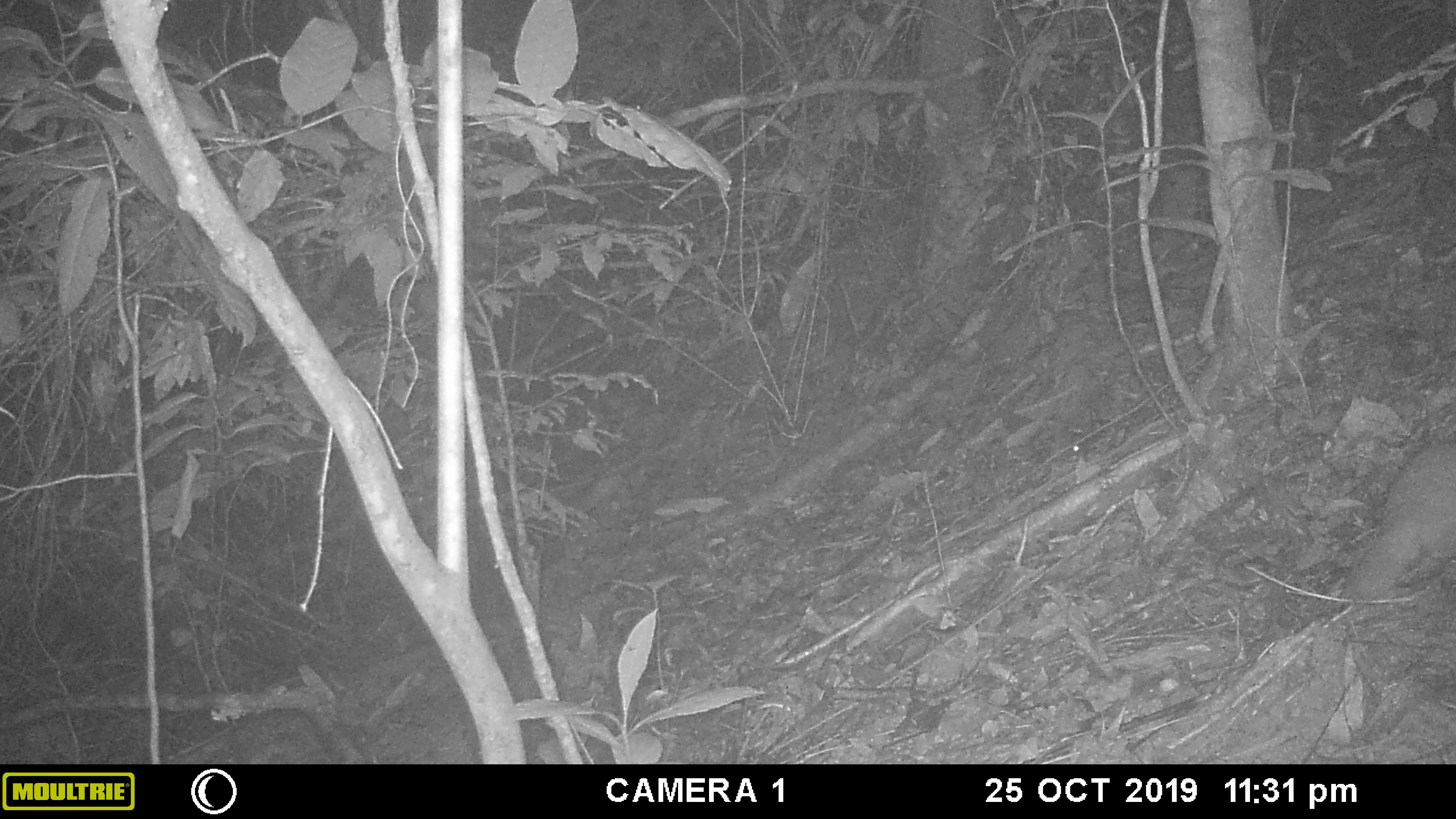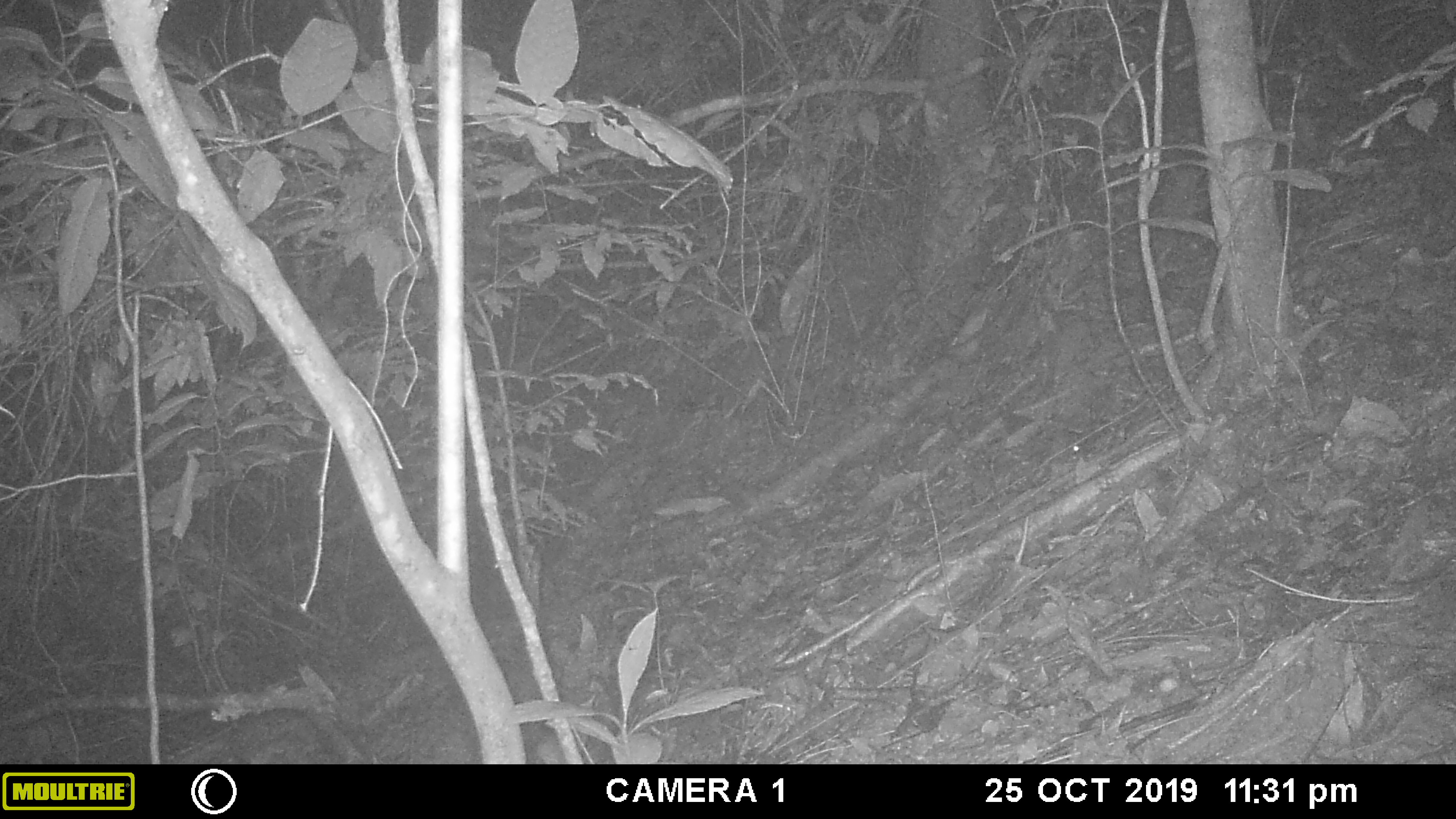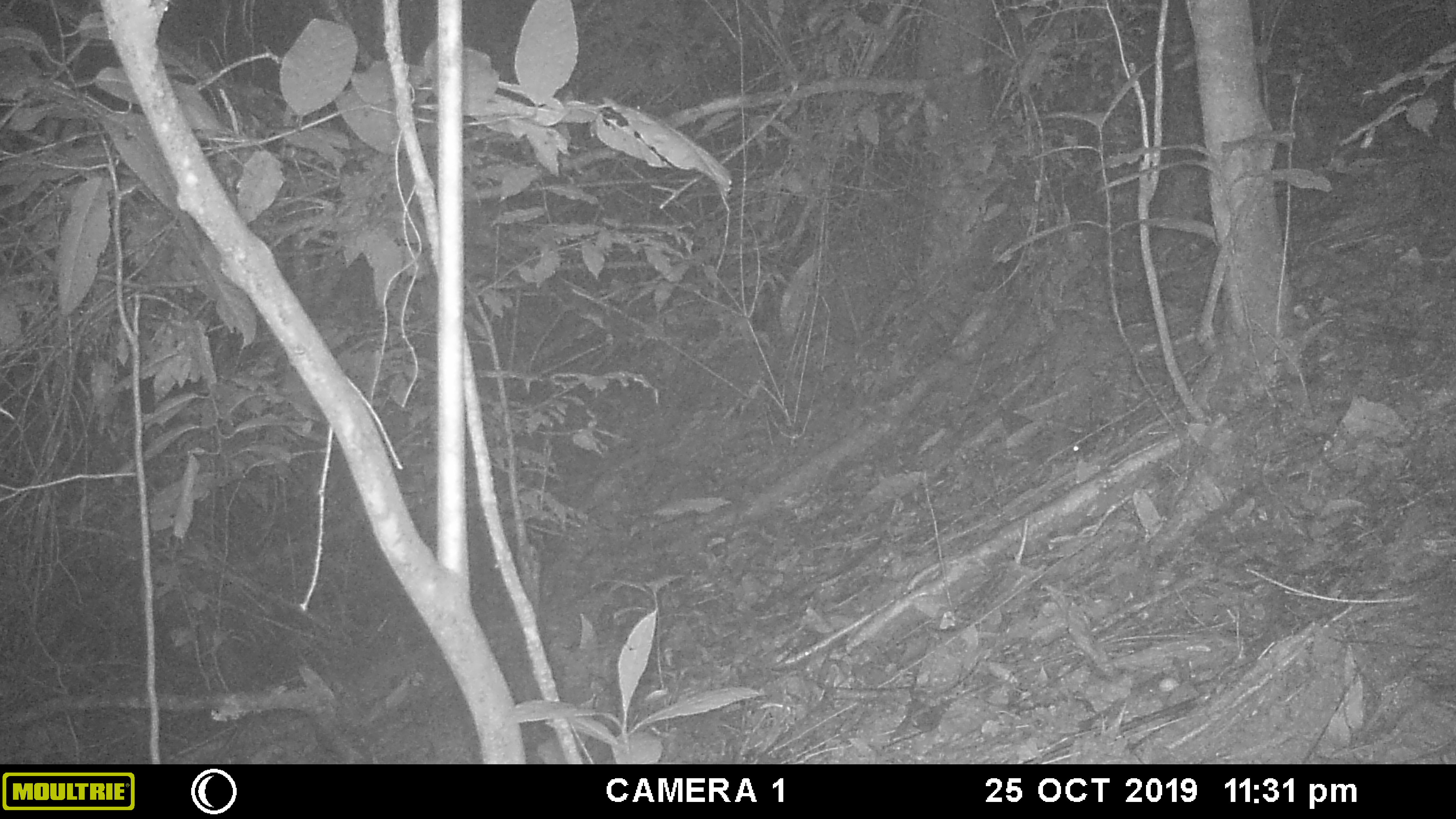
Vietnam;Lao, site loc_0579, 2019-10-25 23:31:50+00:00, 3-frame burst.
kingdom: Animalia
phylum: Chordata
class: Mammalia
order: Carnivora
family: Mustelidae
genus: Melogale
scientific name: Melogale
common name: ferret badger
Ferret badger (Melogale). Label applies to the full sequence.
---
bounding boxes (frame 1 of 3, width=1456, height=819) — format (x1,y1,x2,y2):
ferret badger: (1336,438,1454,602)